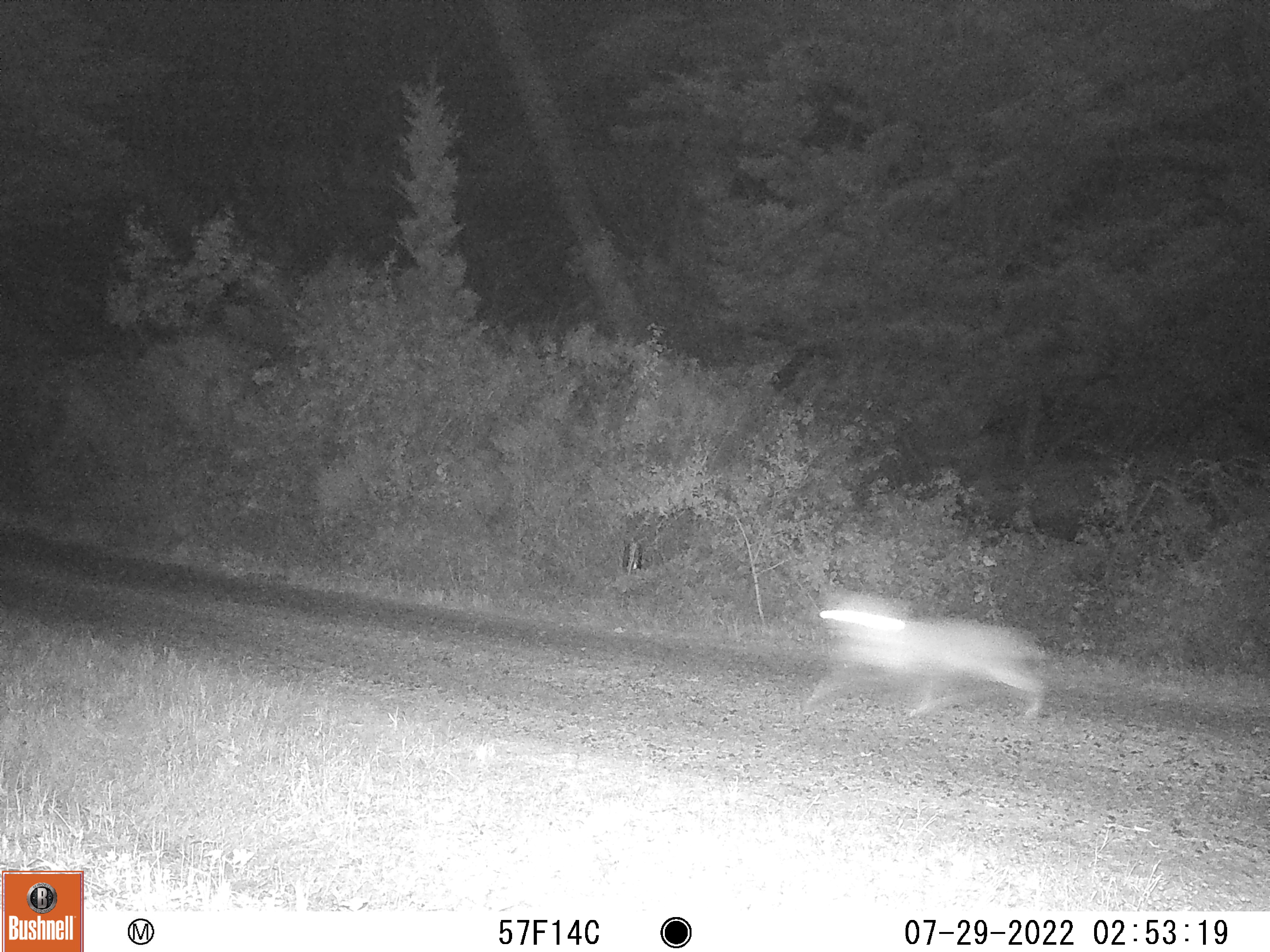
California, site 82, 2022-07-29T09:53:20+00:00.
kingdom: Animalia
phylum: Chordata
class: Mammalia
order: Carnivora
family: Felidae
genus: Lynx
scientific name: Lynx rufus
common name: bobcat